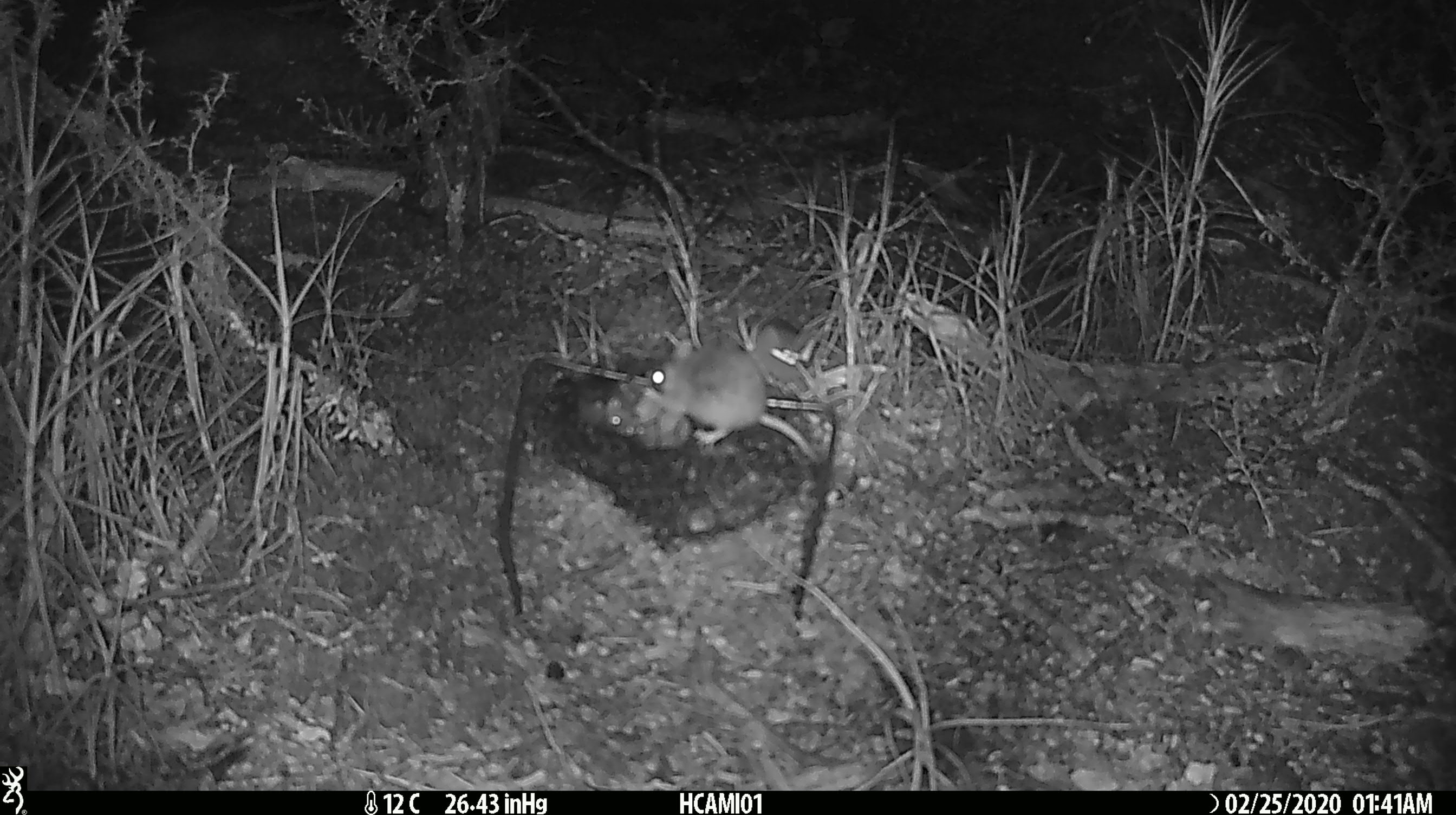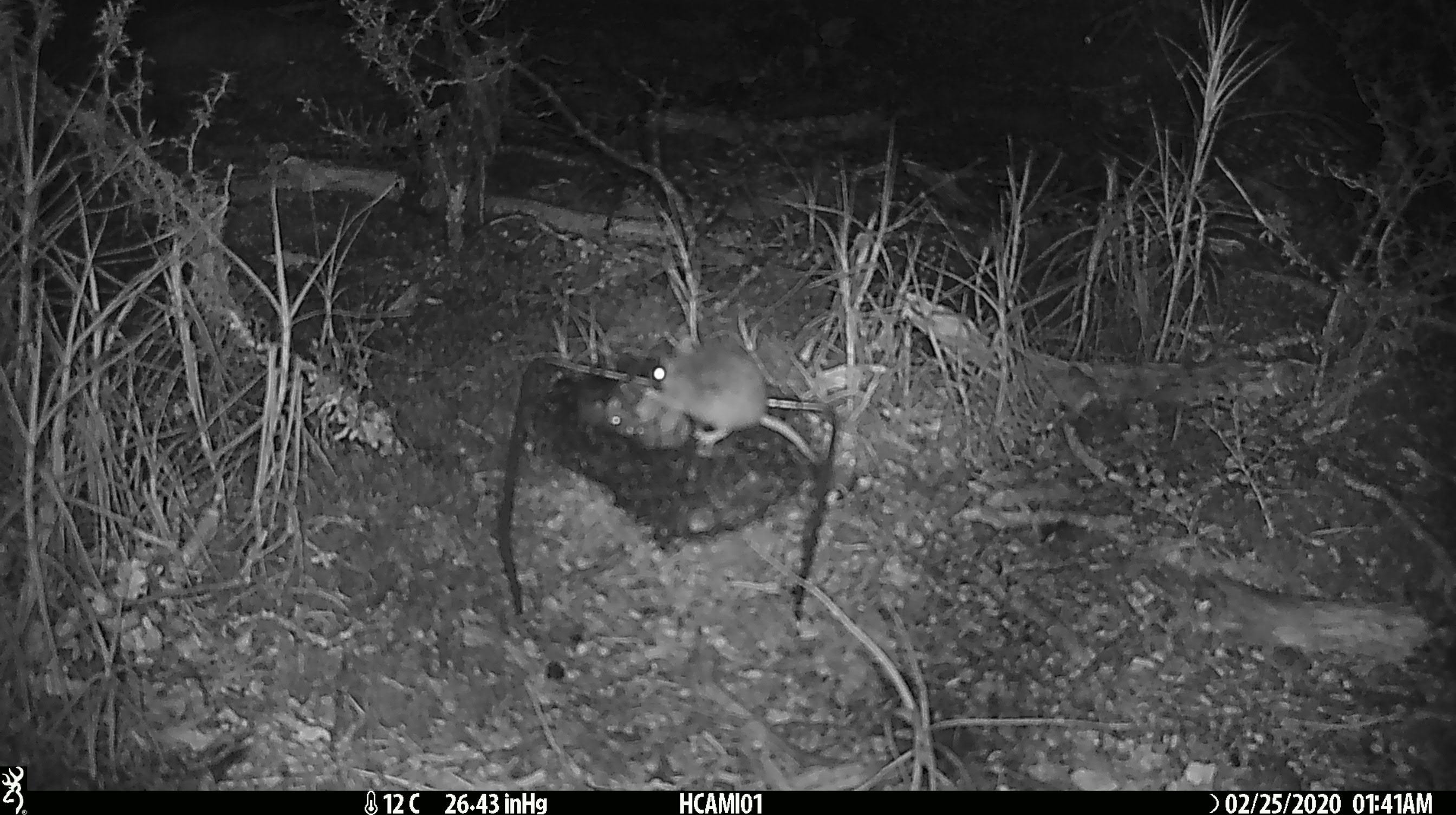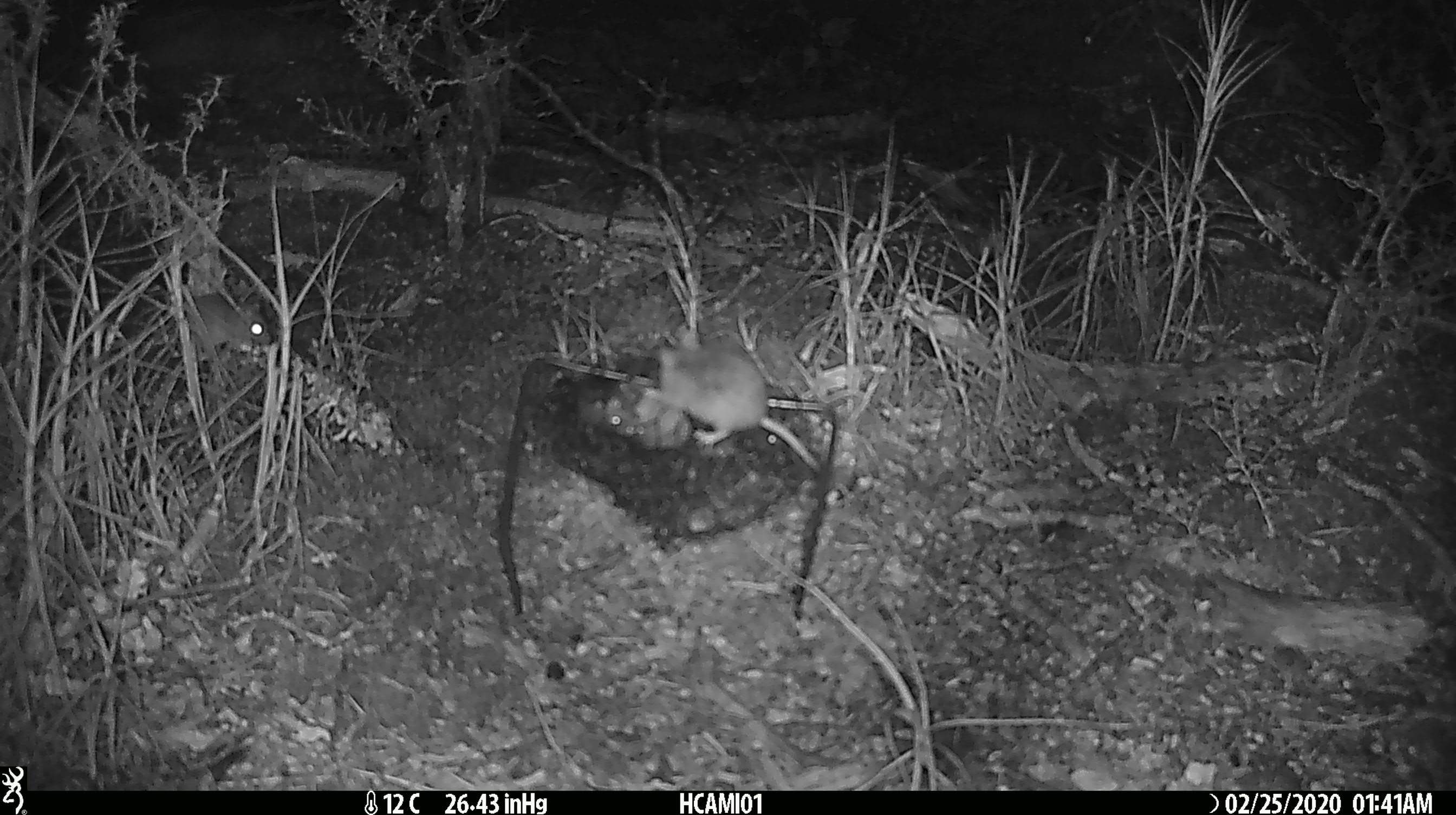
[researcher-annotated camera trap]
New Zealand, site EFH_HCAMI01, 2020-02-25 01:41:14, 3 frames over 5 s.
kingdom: Animalia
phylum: Chordata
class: Mammalia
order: Rodentia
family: Muridae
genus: Mus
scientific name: Mus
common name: mouse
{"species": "mouse (Mus)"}